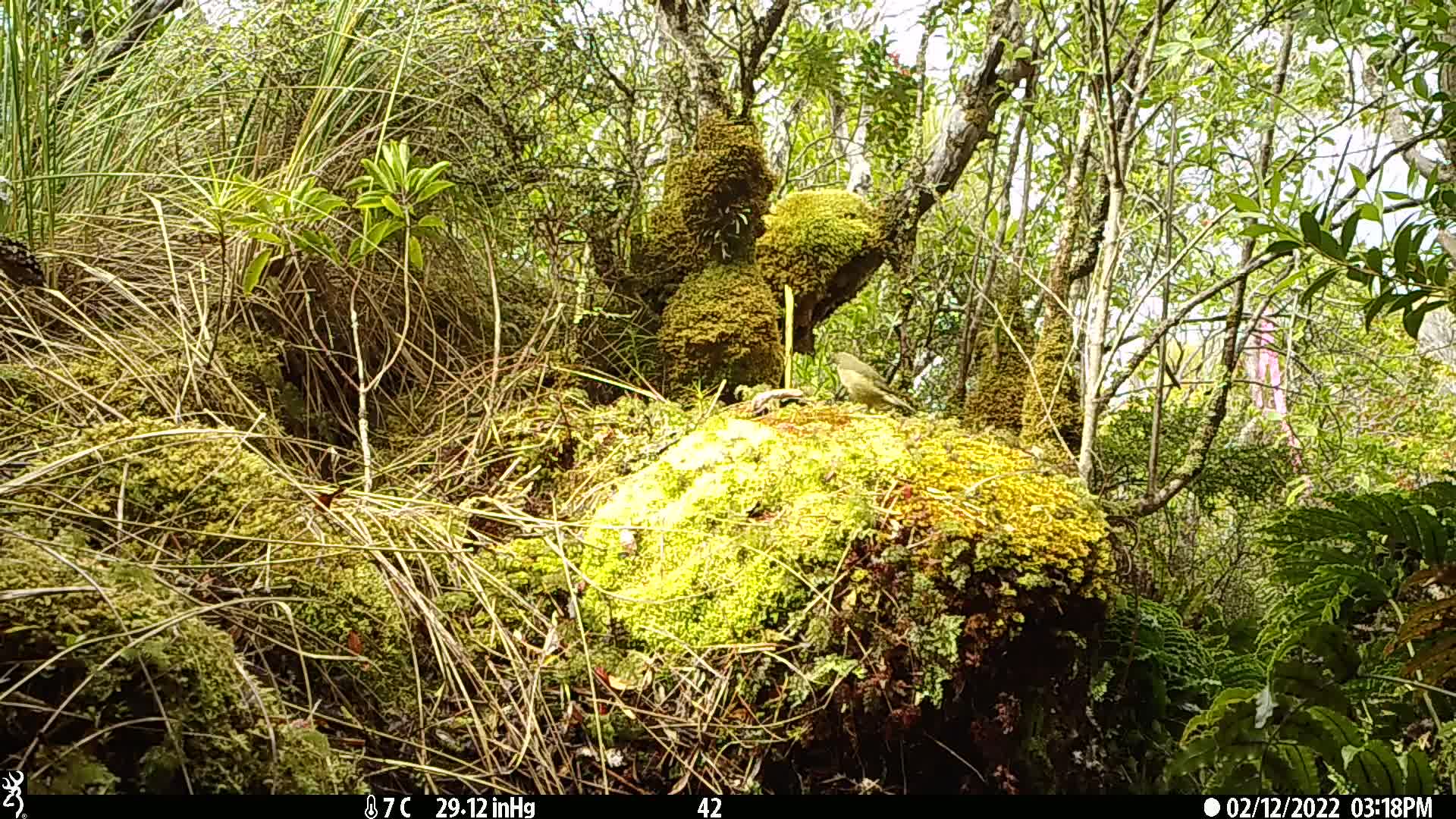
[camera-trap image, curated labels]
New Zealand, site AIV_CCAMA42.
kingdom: Animalia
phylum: Chordata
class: Aves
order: Passeriformes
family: Meliphagidae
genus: Anthornis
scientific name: Anthornis melanura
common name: new zealand bellbird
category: bellbird